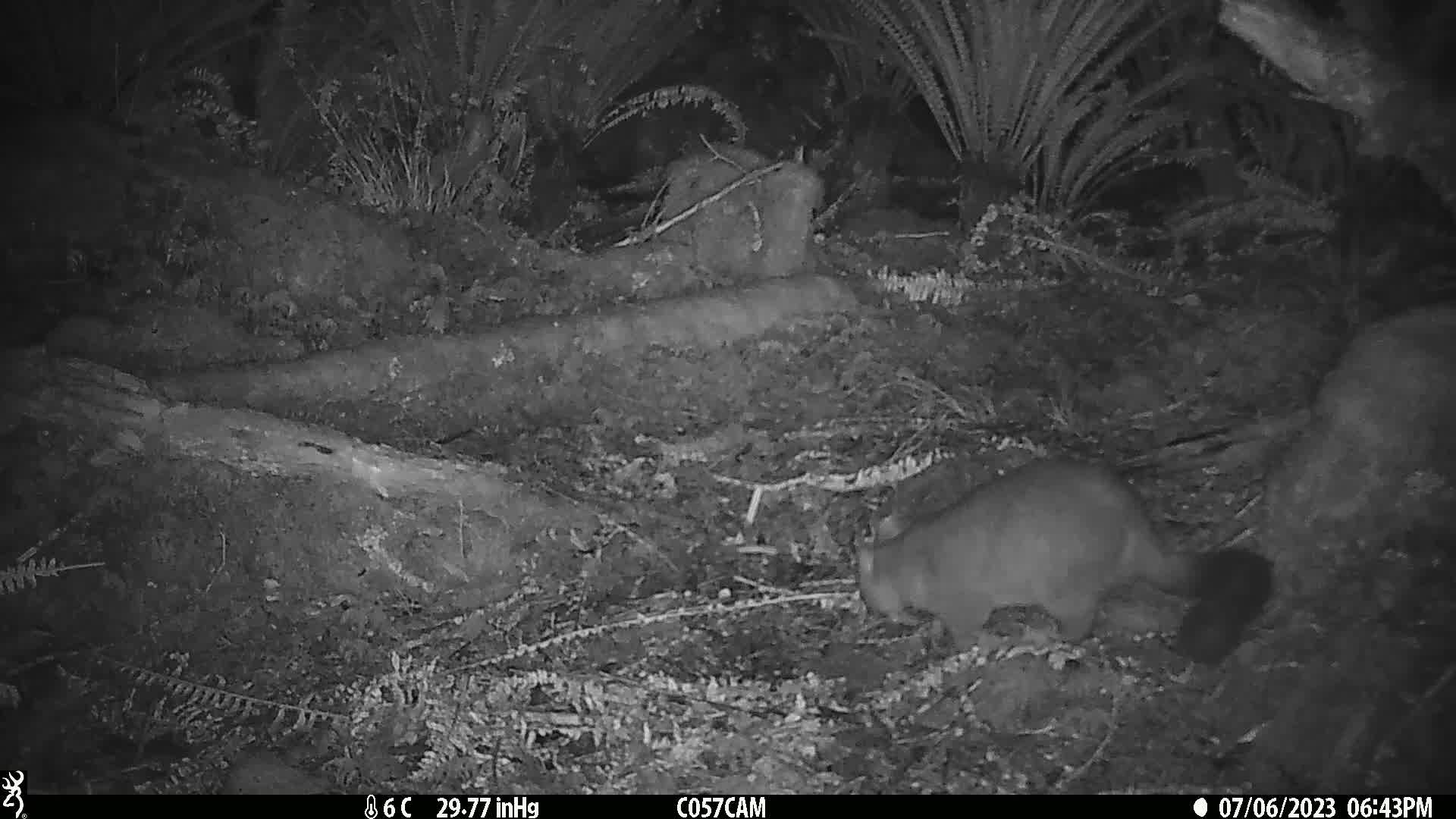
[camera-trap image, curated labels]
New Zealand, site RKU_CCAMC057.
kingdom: Animalia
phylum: Chordata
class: Mammalia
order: Diprotodontia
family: Phalangeridae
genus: Trichosurus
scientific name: Trichosurus vulpecula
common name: common brushtail possum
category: possum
Possum (common brushtail possum) (Trichosurus vulpecula).